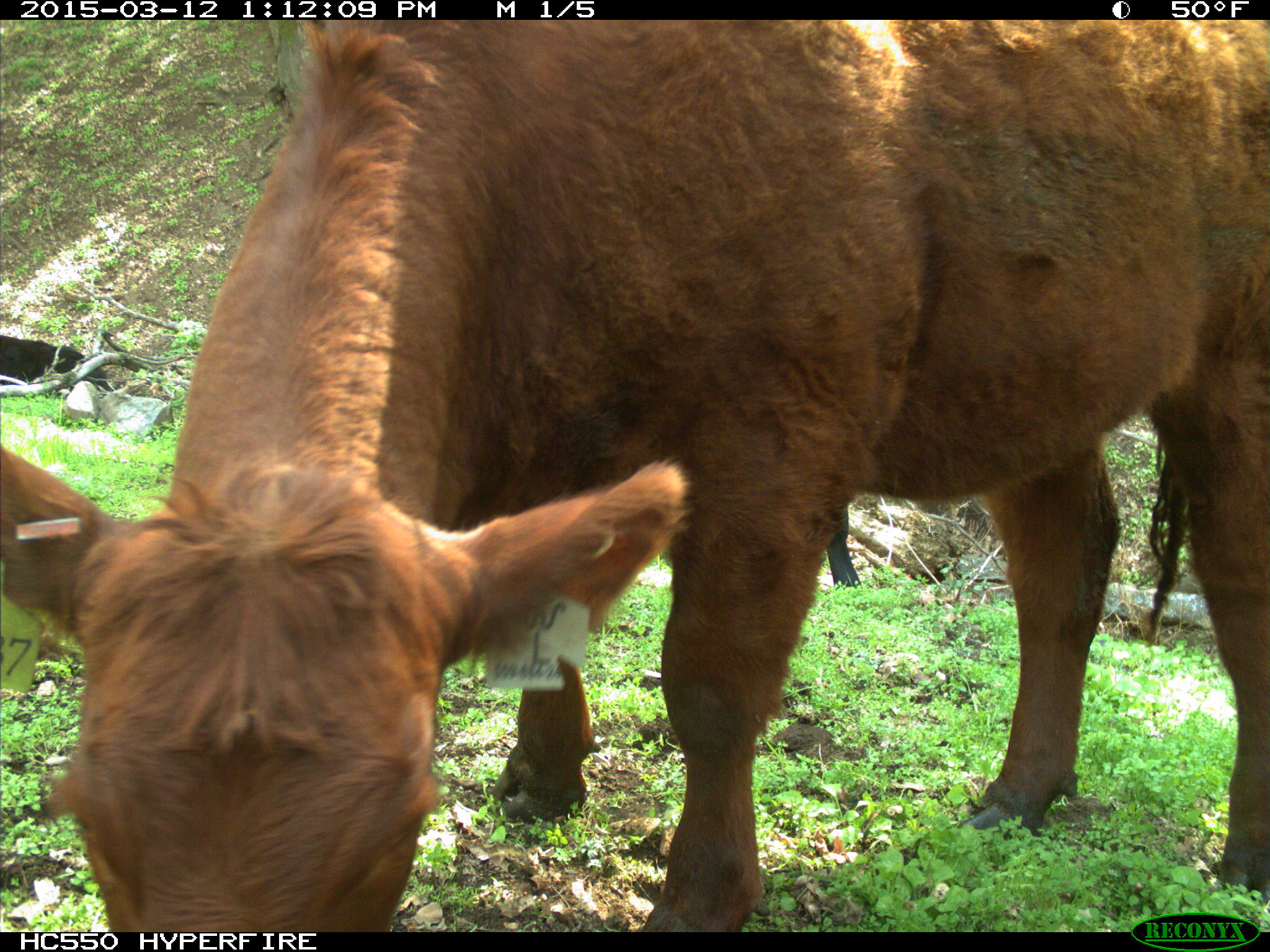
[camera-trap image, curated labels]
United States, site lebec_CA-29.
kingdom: Animalia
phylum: Chordata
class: Mammalia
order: Artiodactyla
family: Bovidae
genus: Bos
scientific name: Bos taurus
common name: domestic cow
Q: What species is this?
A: Bos taurus (domestic cow).